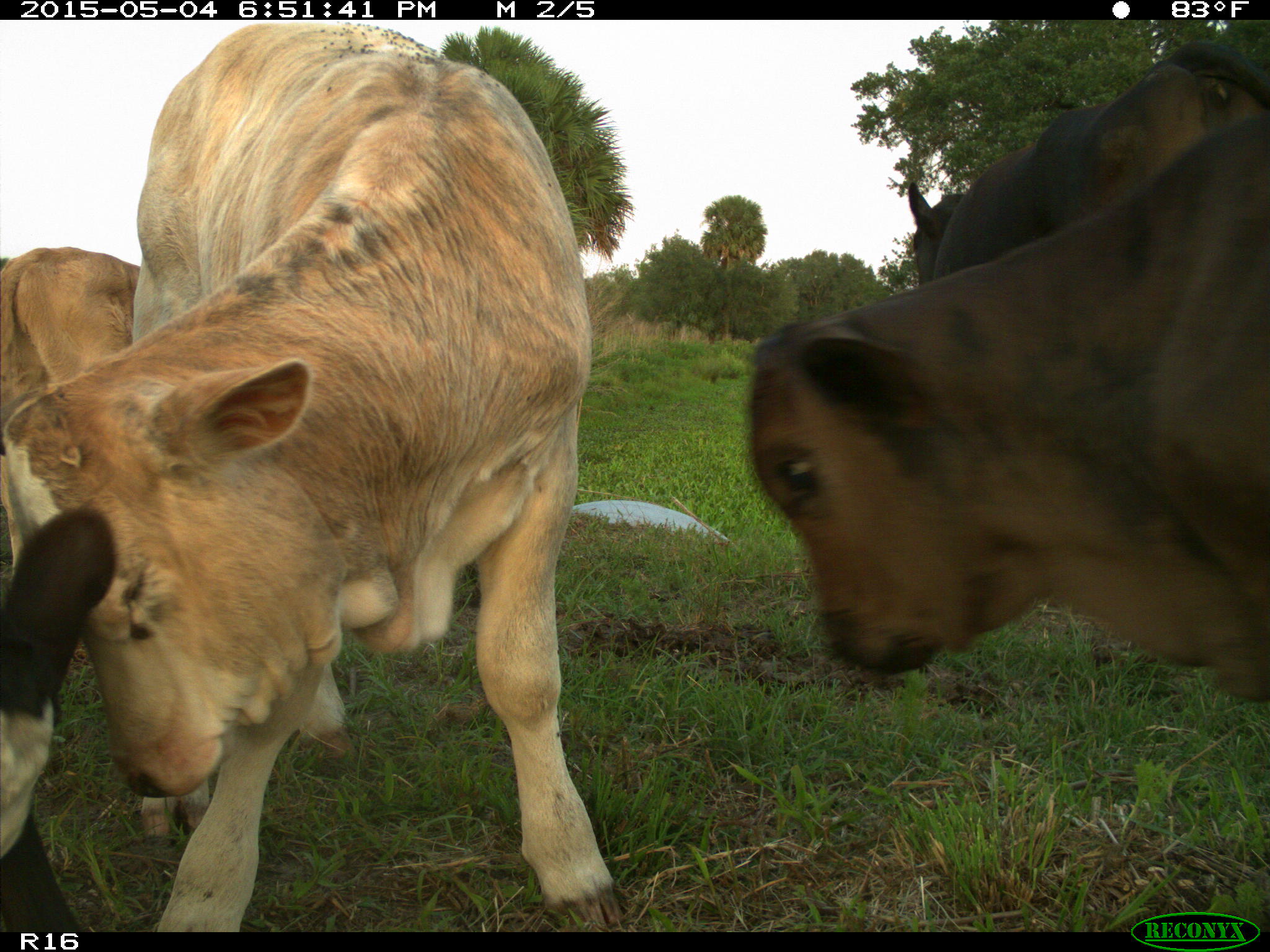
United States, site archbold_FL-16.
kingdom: Animalia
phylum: Chordata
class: Mammalia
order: Artiodactyla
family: Bovidae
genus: Bos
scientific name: Bos taurus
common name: domestic cow